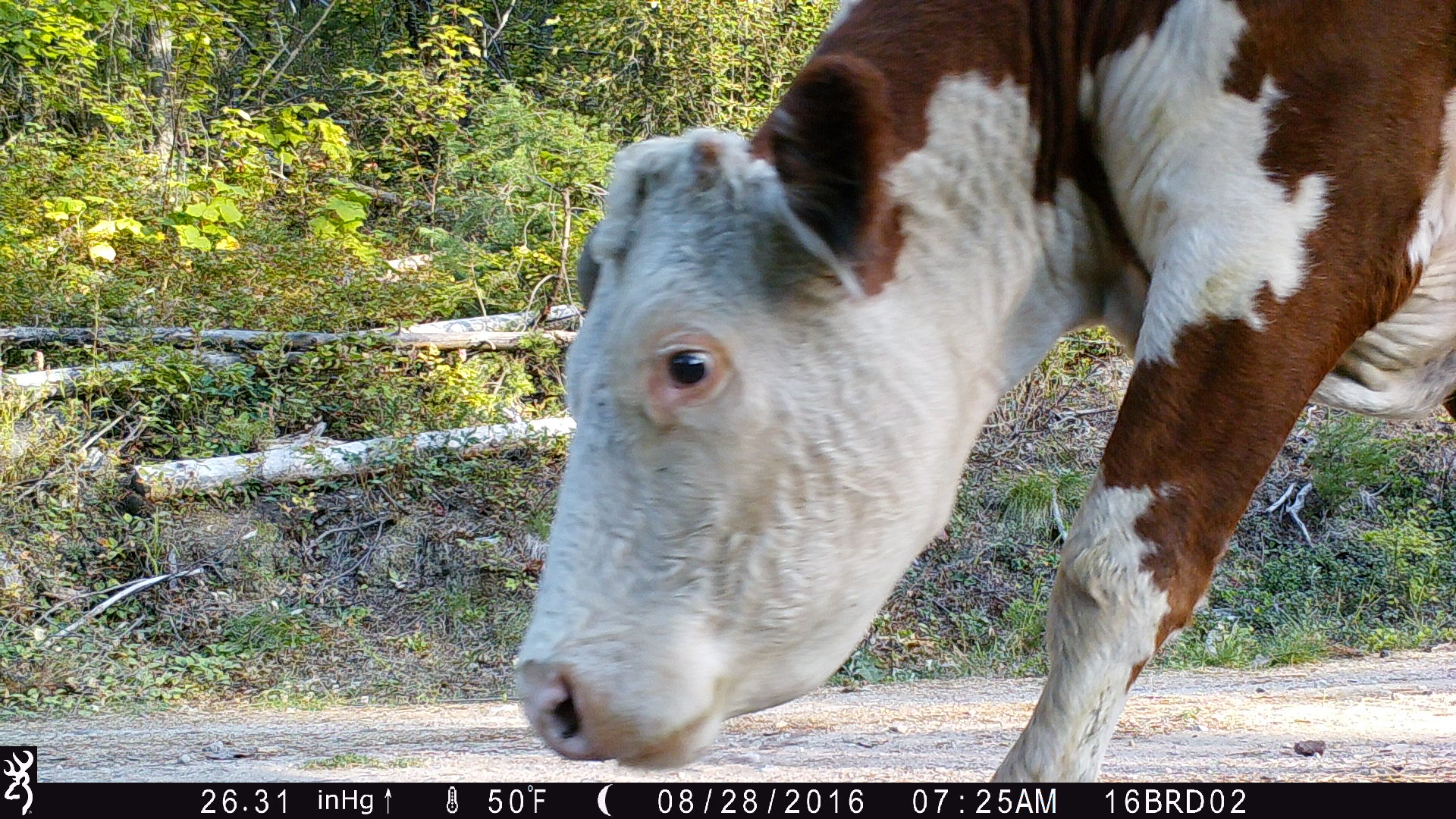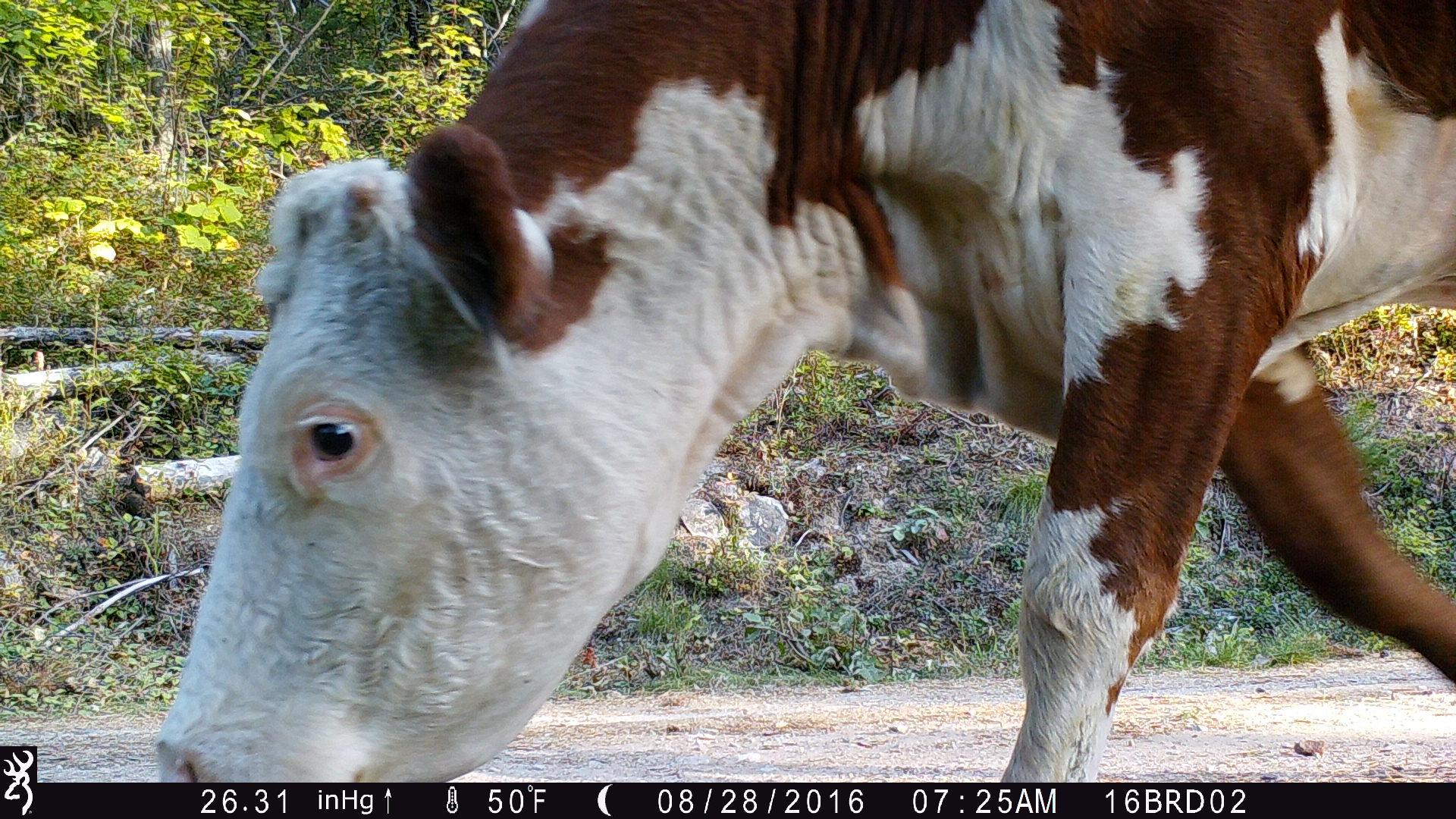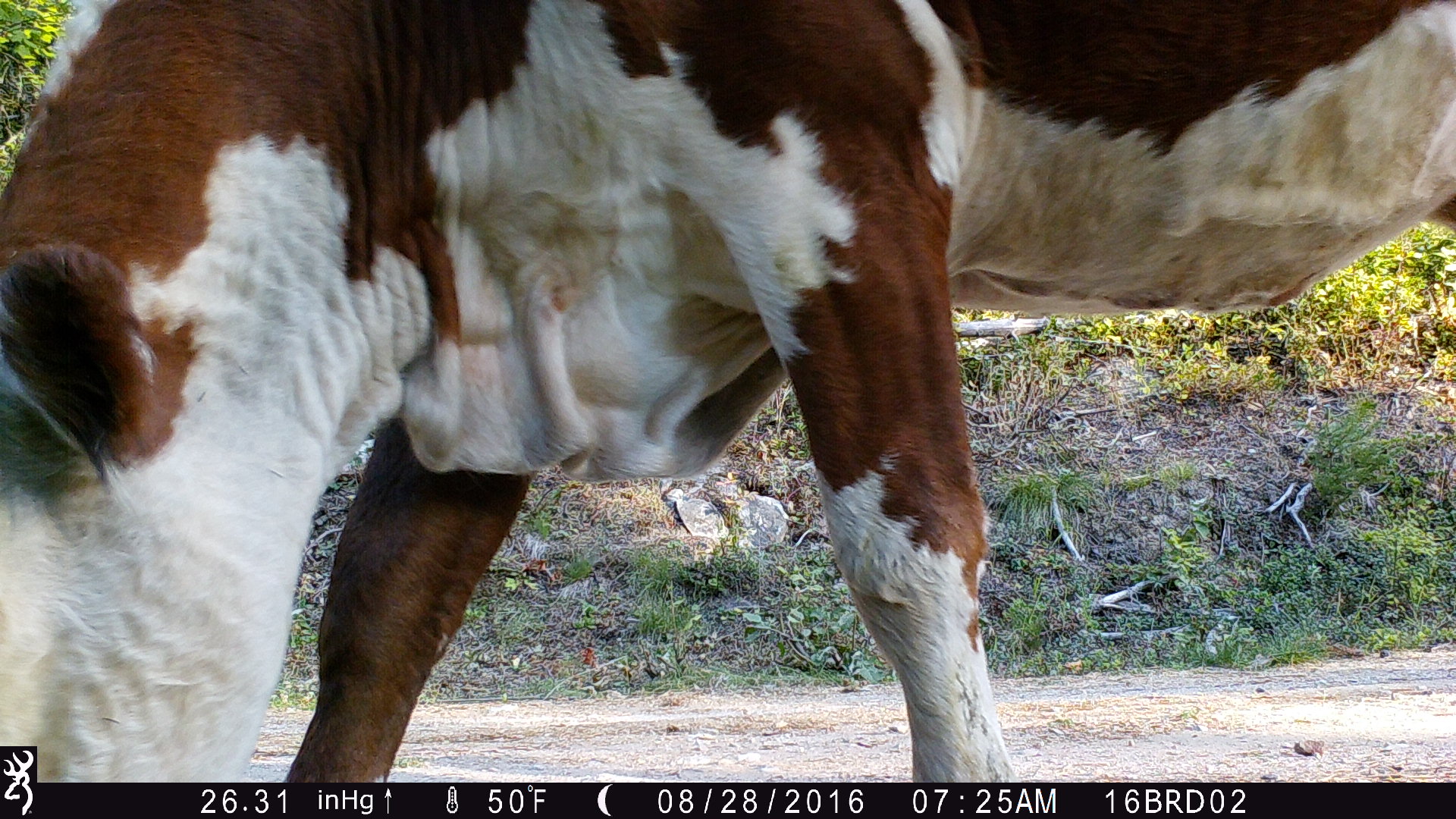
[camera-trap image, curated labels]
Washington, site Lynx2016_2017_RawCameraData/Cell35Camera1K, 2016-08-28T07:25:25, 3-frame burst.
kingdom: Animalia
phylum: Chordata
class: Mammalia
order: Artiodactyla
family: Bovidae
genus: Bos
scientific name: Bos taurus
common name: domestic cattle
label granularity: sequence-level